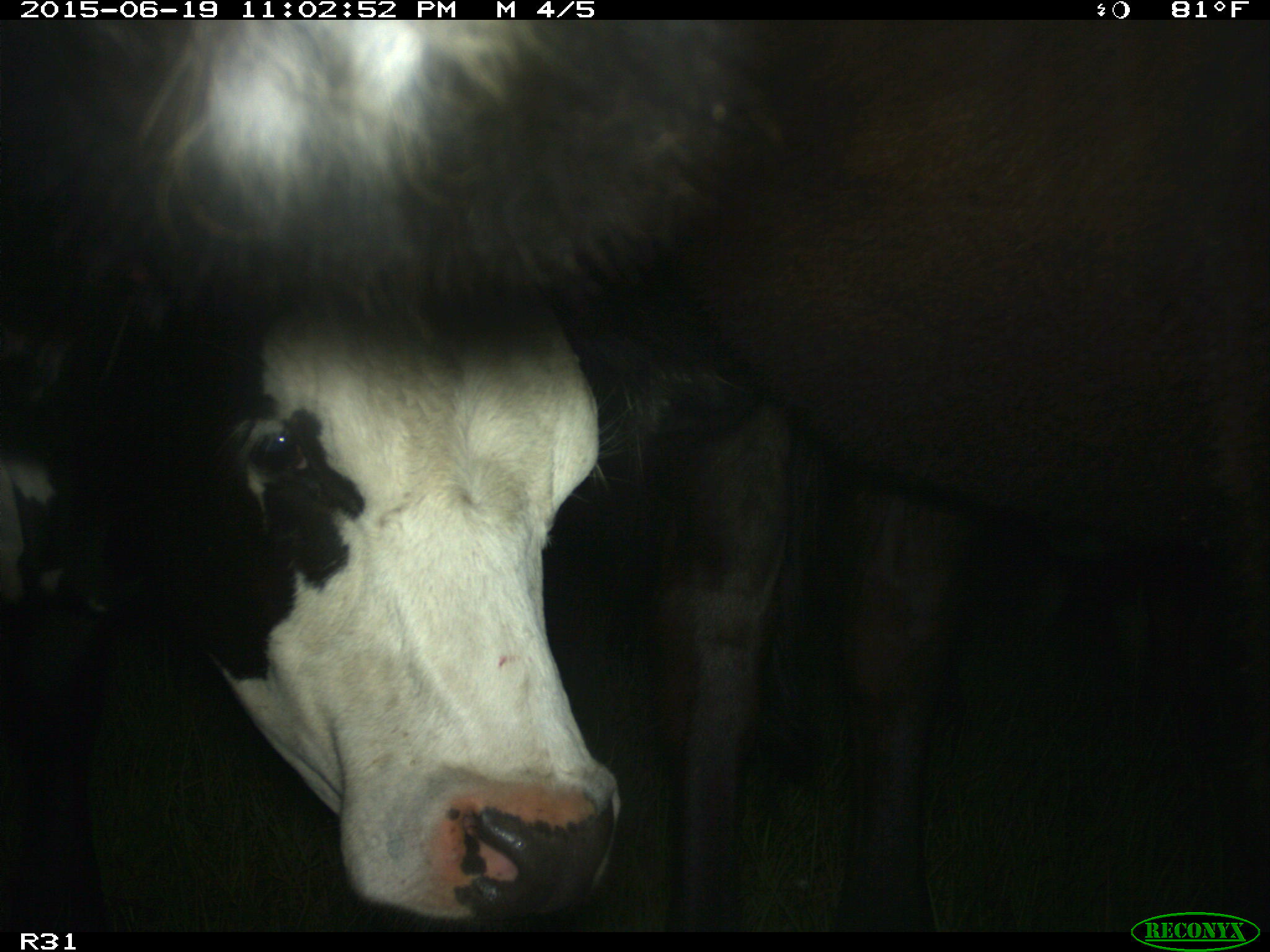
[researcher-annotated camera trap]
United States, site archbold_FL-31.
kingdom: Animalia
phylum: Chordata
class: Mammalia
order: Artiodactyla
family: Bovidae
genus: Bos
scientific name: Bos taurus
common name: domestic cow